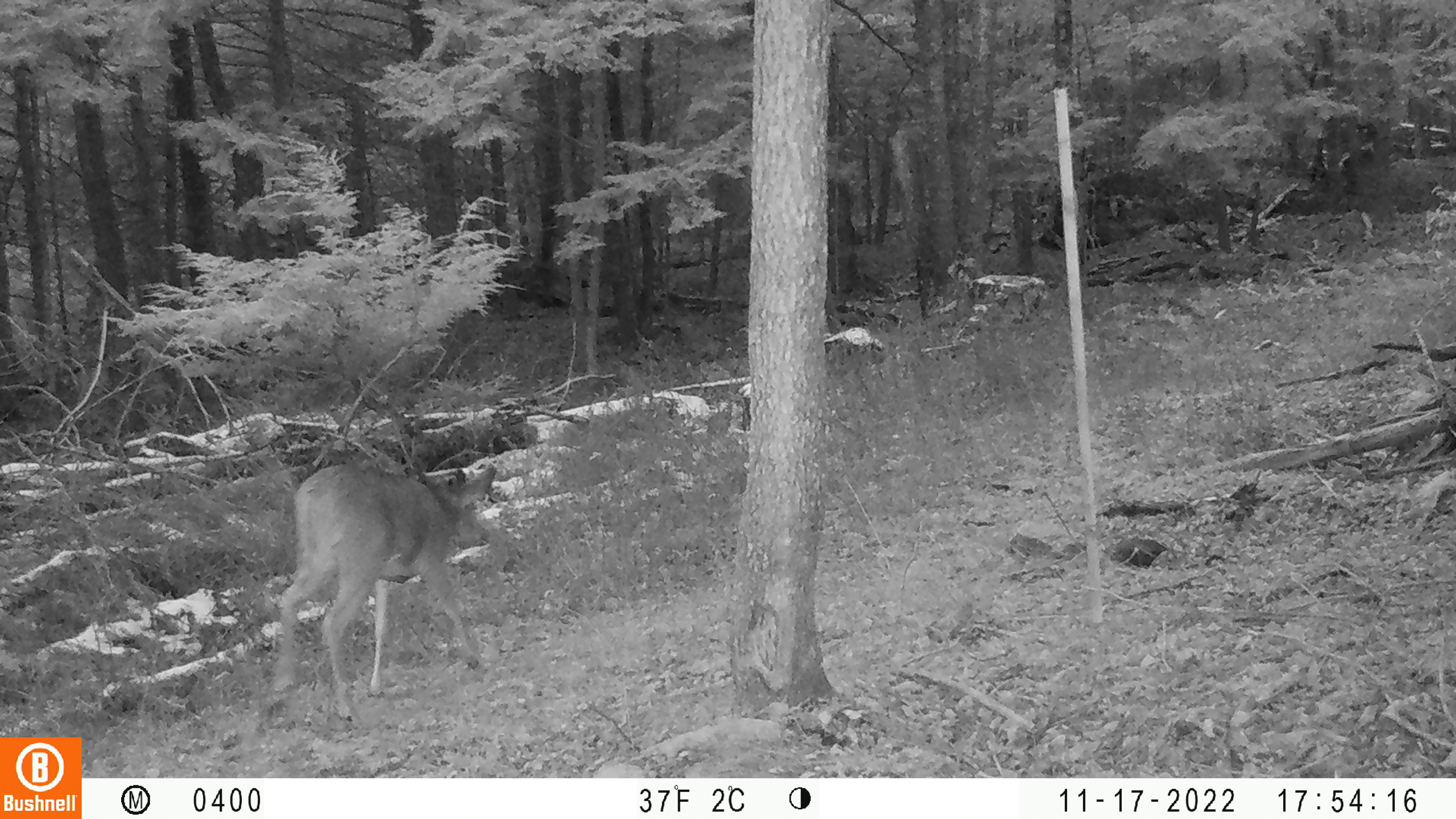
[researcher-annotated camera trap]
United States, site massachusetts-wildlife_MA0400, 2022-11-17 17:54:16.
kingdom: Animalia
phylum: Chordata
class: Mammalia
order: Artiodactyla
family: Cervidae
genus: Odocoileus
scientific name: Odocoileus virginianus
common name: white-tailed deer